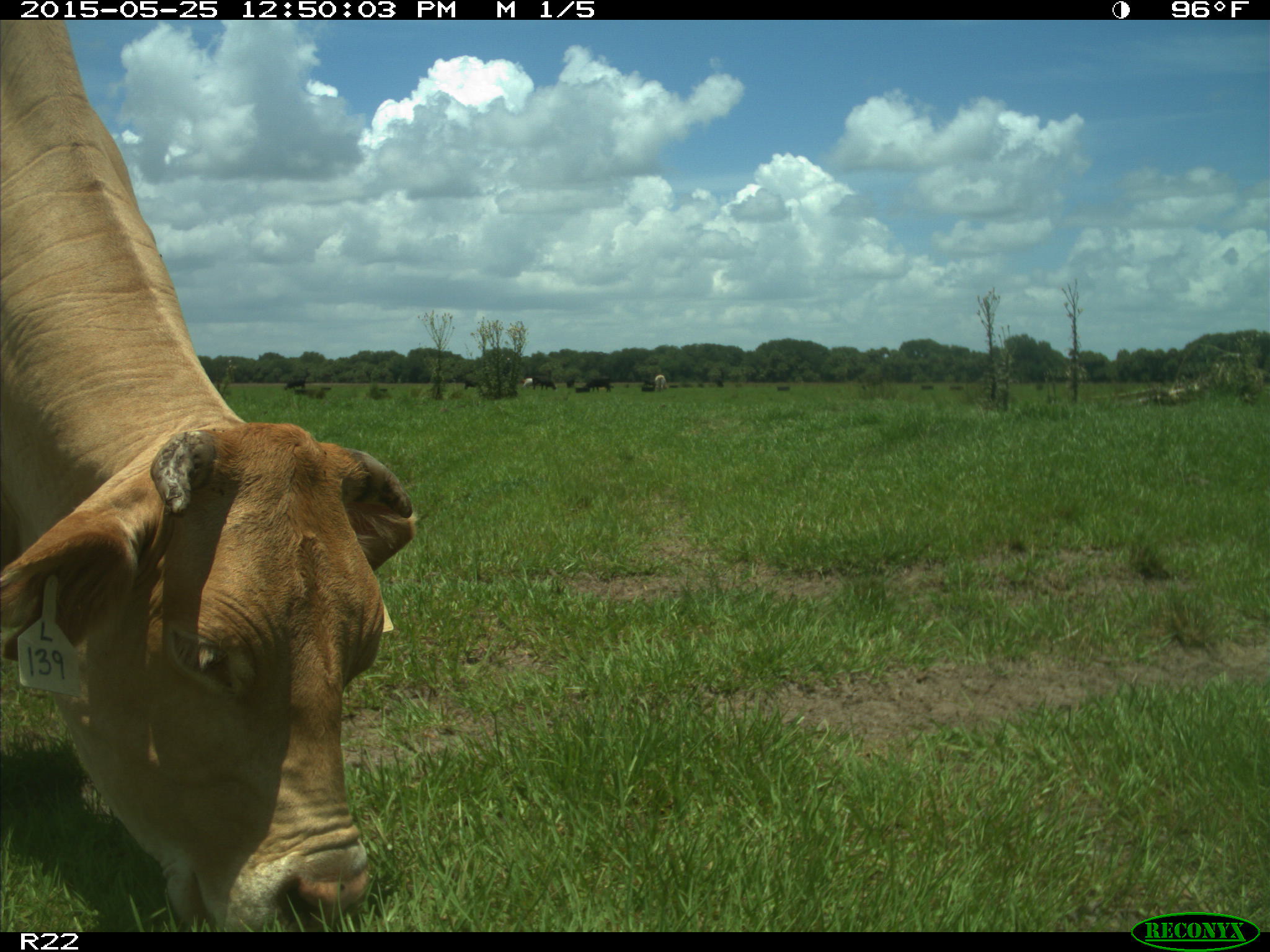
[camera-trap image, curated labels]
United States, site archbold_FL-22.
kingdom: Animalia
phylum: Chordata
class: Mammalia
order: Artiodactyla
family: Bovidae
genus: Bos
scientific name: Bos taurus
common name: domestic cow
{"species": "Bos taurus (domestic cow)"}